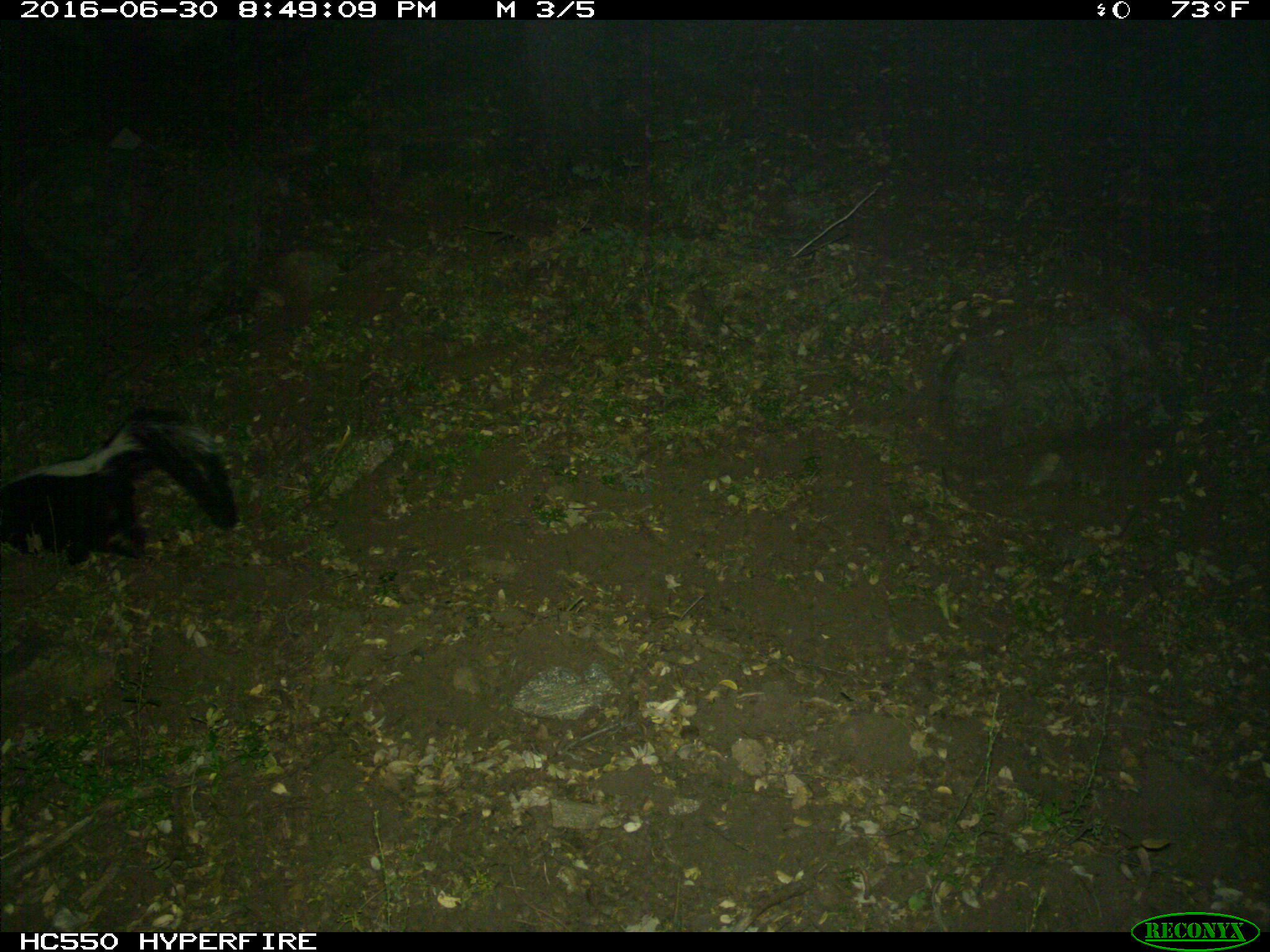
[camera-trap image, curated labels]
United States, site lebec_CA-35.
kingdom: Animalia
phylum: Chordata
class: Mammalia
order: Carnivora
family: Mephitidae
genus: Mephitis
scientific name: Mephitis mephitis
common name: striped skunk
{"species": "Mephitis mephitis (striped skunk)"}